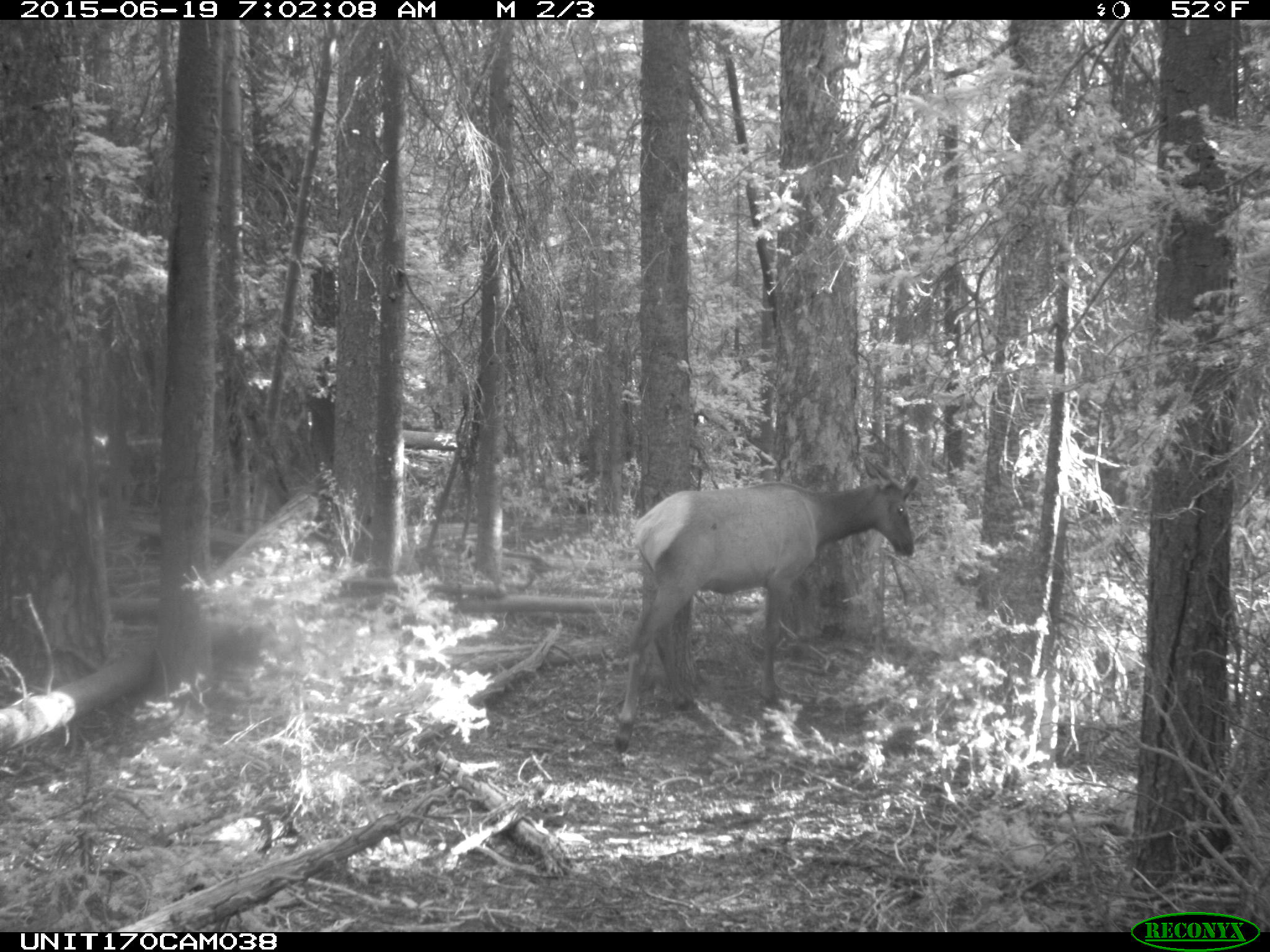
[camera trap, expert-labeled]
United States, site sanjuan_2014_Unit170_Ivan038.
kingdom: Animalia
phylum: Chordata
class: Mammalia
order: Artiodactyla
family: Cervidae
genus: Cervus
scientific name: Cervus elaphus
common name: red deer